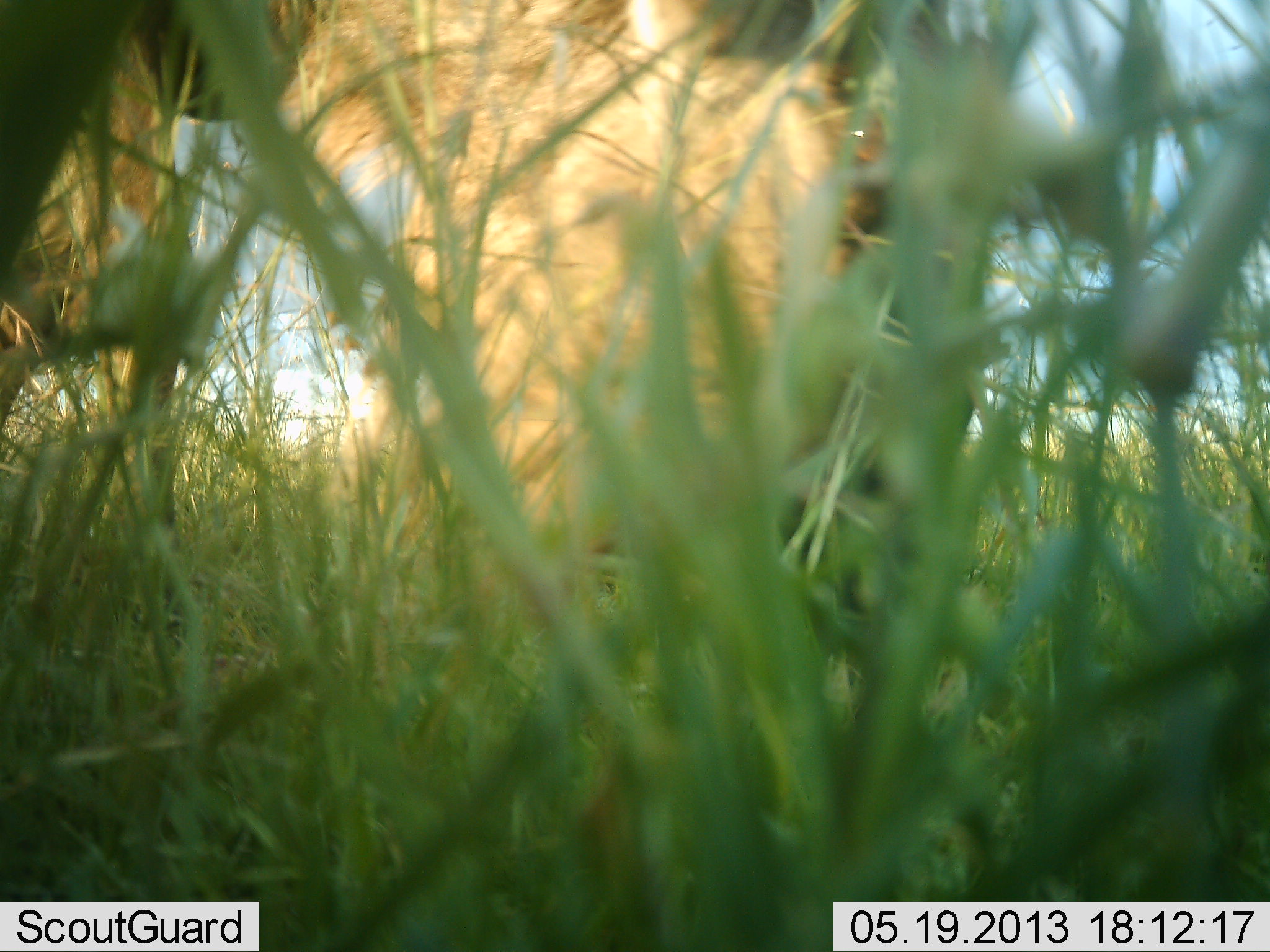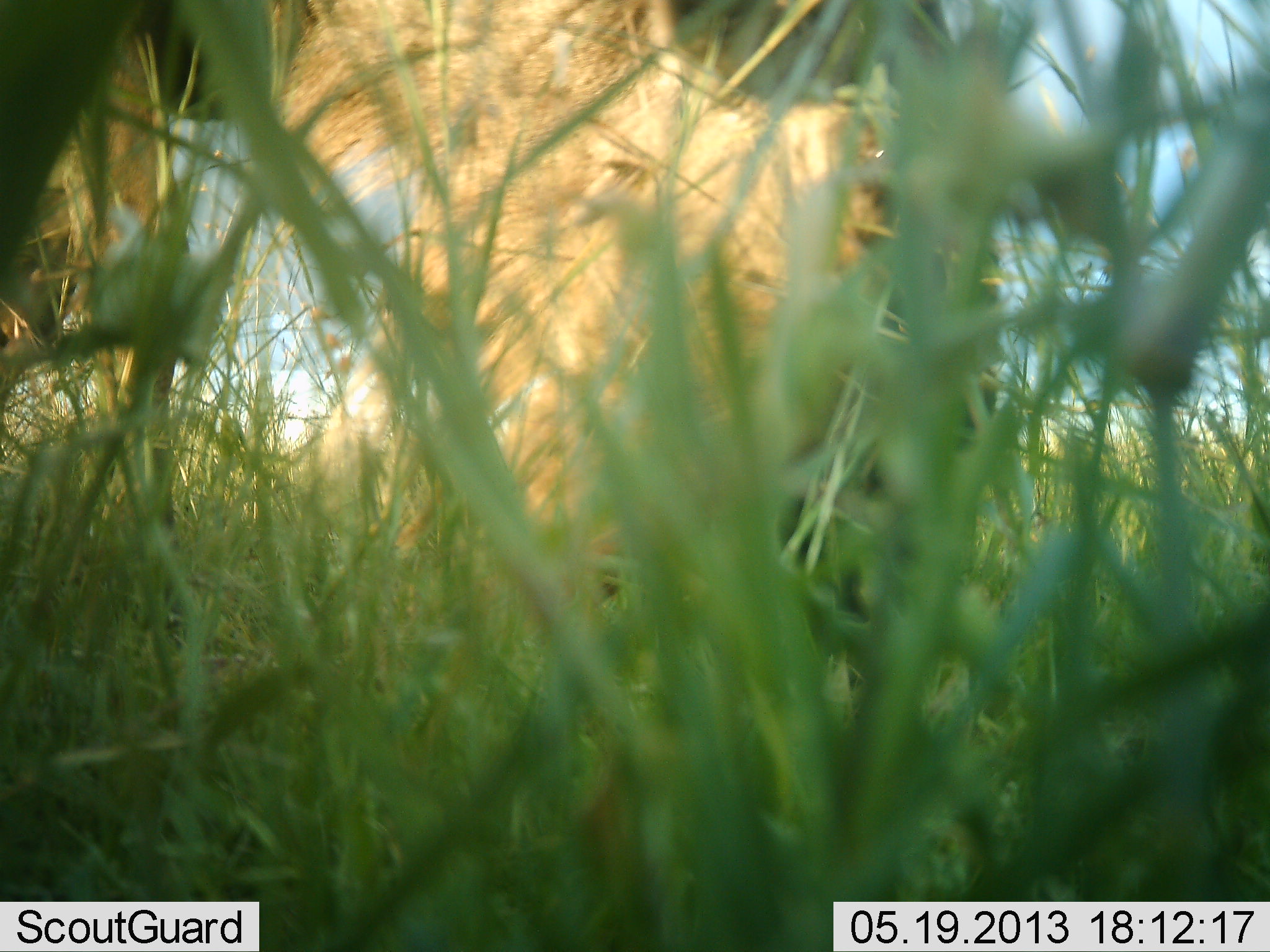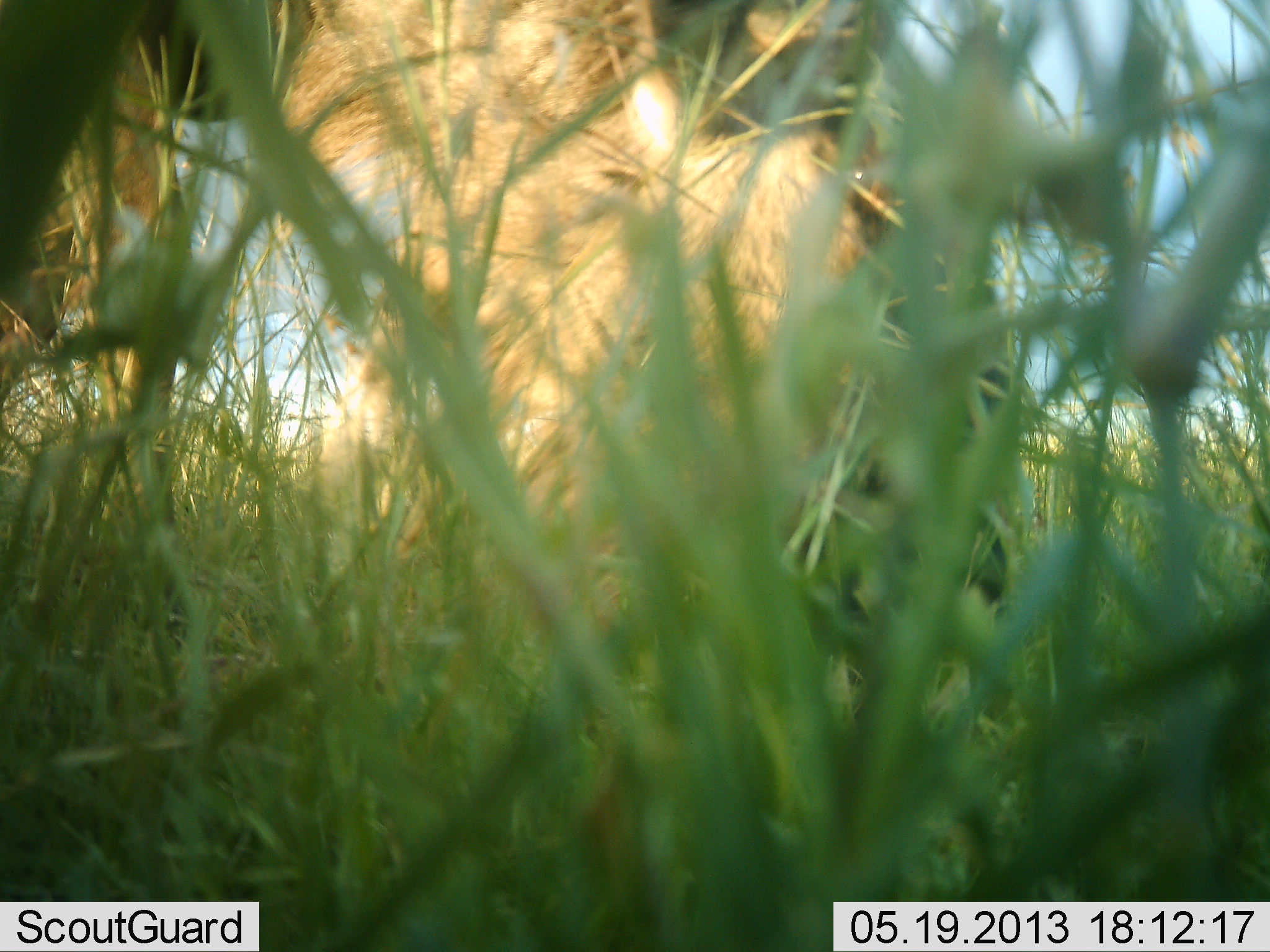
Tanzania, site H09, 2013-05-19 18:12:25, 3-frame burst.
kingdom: Animalia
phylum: Chordata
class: Mammalia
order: Artiodactyla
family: Bovidae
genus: Connochaetes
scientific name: Connochaetes taurinus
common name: blue wildebeest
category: wildebeest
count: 1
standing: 9%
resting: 0%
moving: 0%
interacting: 0%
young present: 0%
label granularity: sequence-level